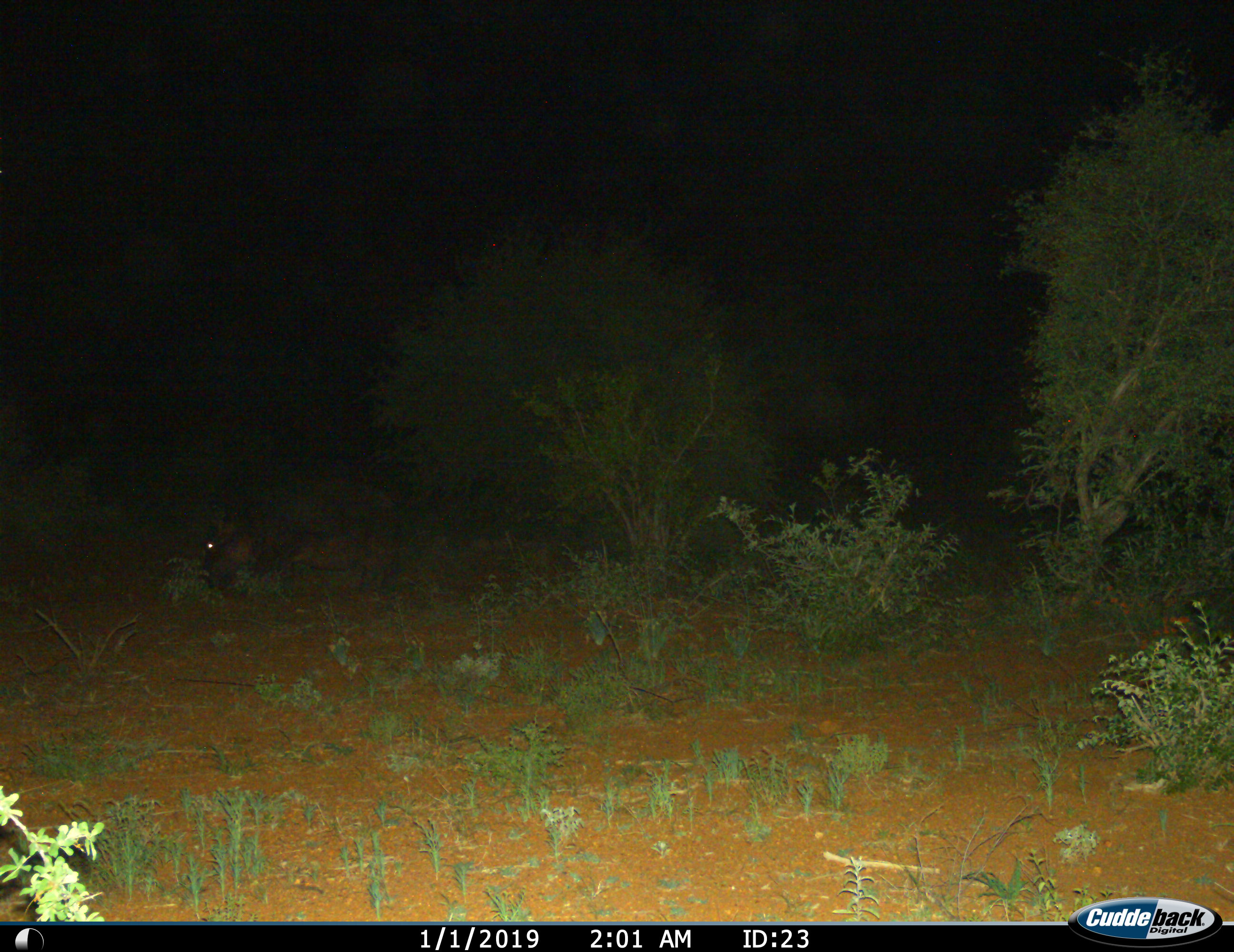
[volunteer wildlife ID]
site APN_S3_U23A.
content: unidentified animal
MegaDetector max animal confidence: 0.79